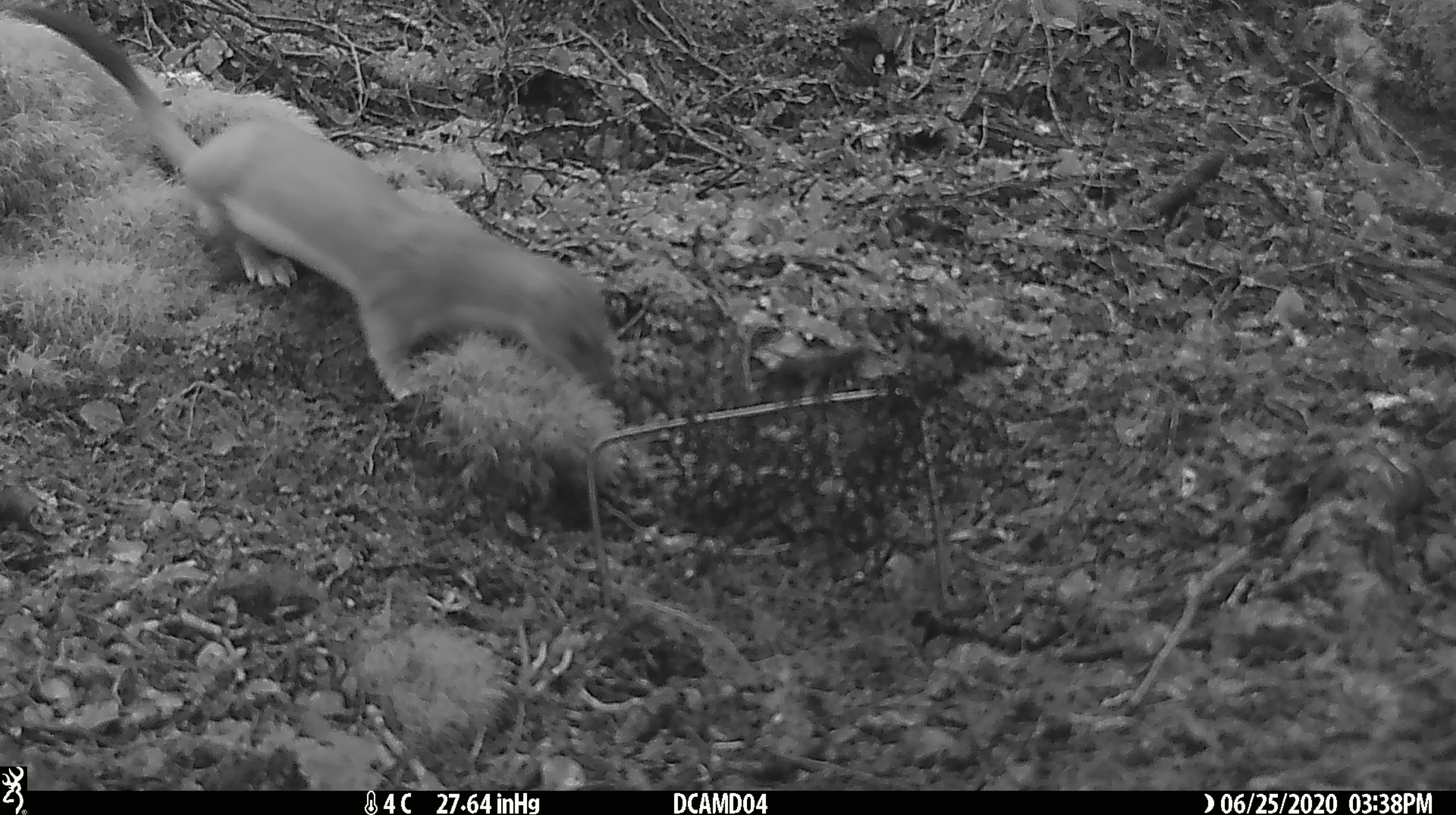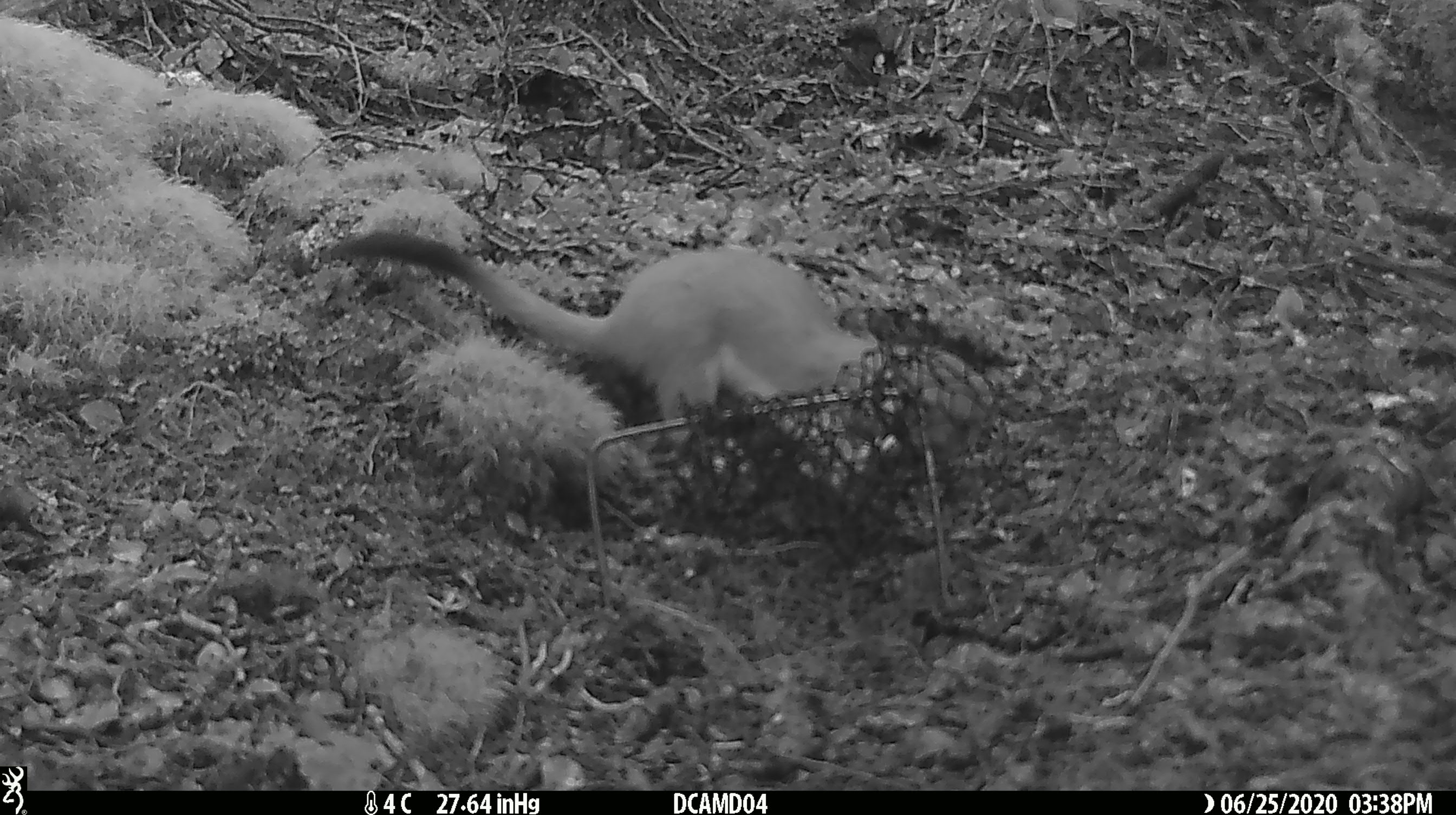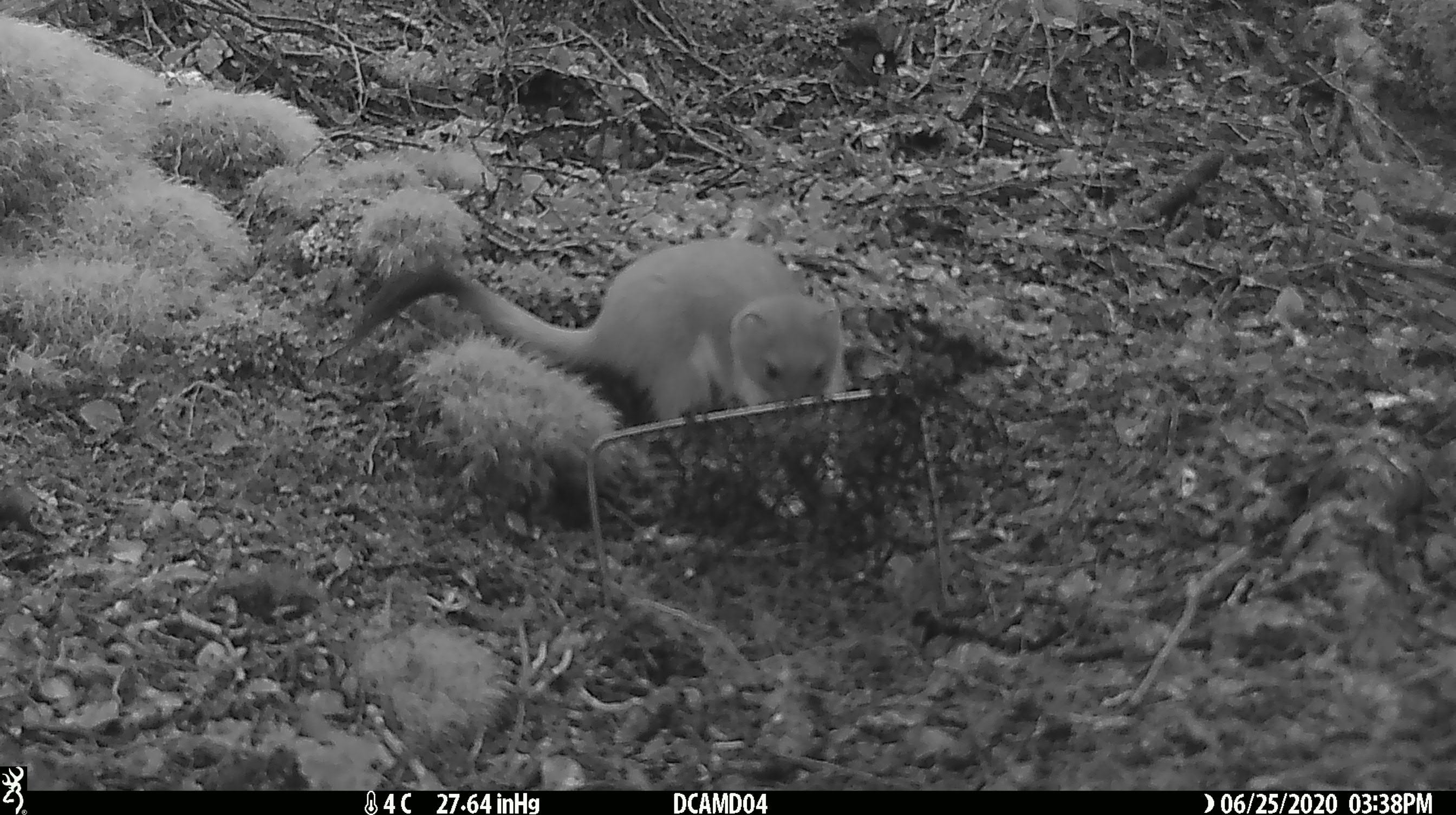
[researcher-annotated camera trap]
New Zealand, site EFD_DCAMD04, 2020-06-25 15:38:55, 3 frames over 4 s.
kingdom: Animalia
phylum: Chordata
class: Mammalia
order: Carnivora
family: Mustelidae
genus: Mustela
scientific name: Mustela erminea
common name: stoat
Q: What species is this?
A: Stoat (Mustela erminea).